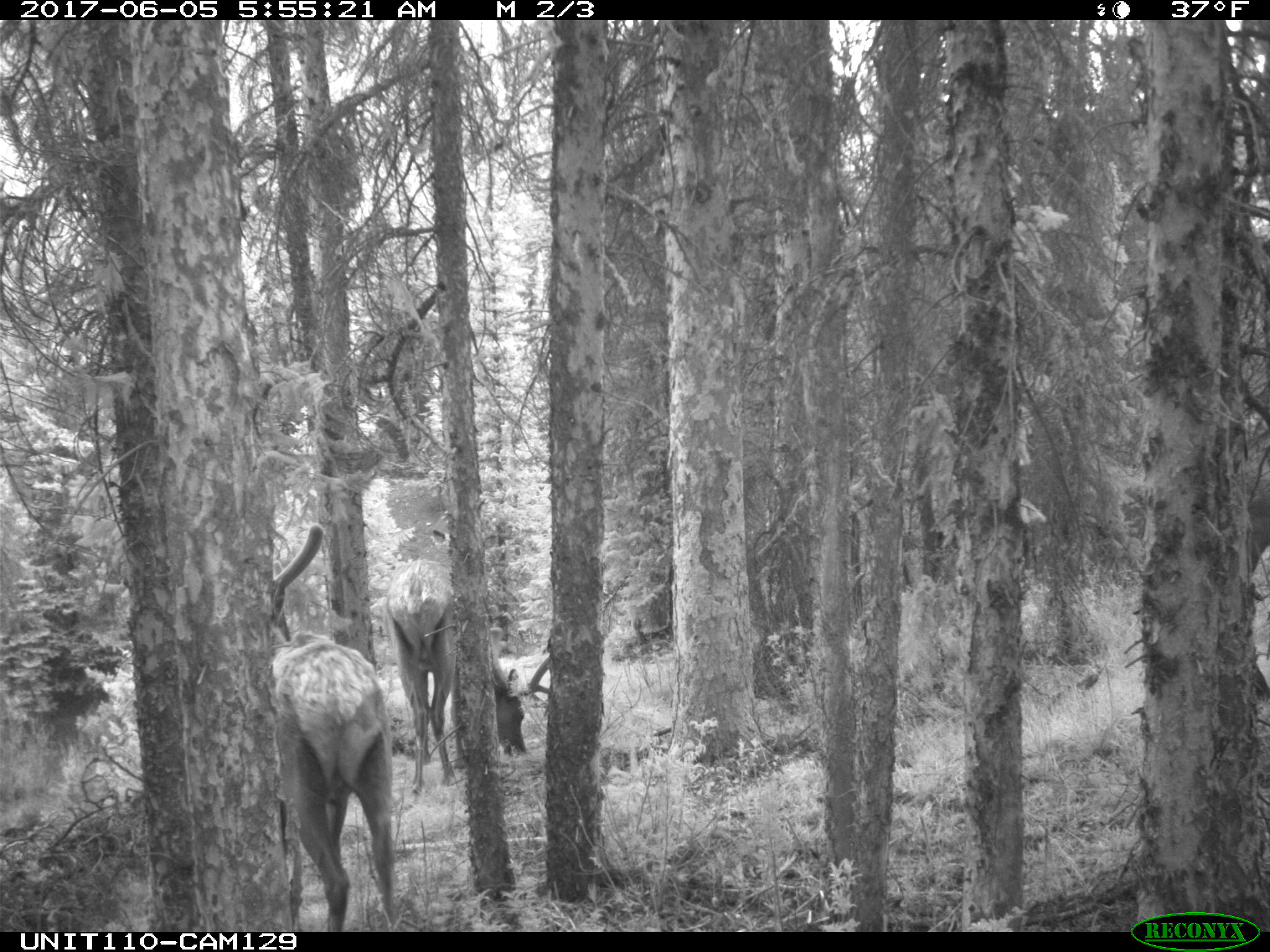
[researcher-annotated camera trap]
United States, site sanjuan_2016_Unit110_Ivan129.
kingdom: Animalia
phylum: Chordata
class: Mammalia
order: Artiodactyla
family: Cervidae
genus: Cervus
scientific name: Cervus elaphus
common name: red deer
Cervus elaphus (red deer).